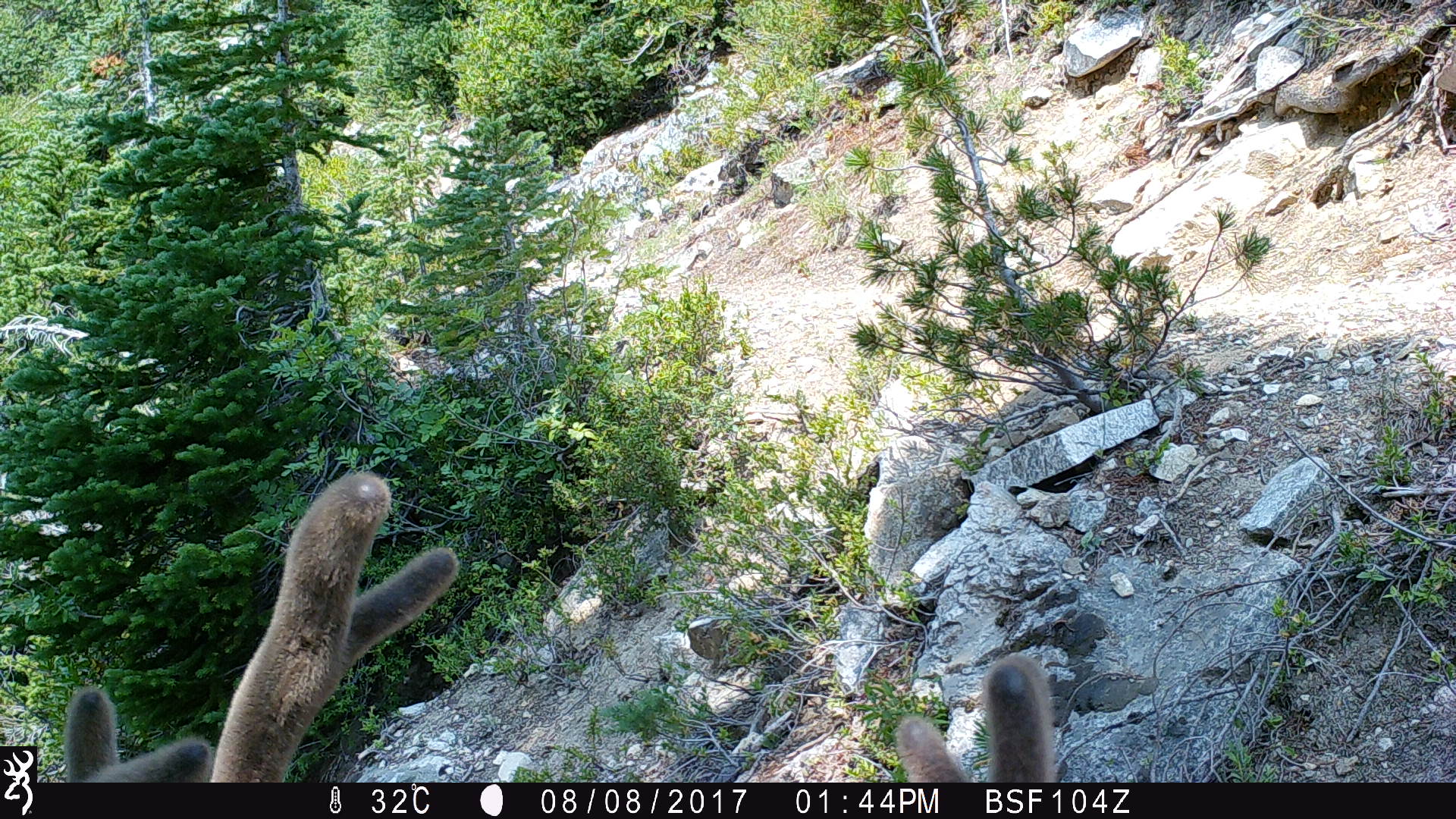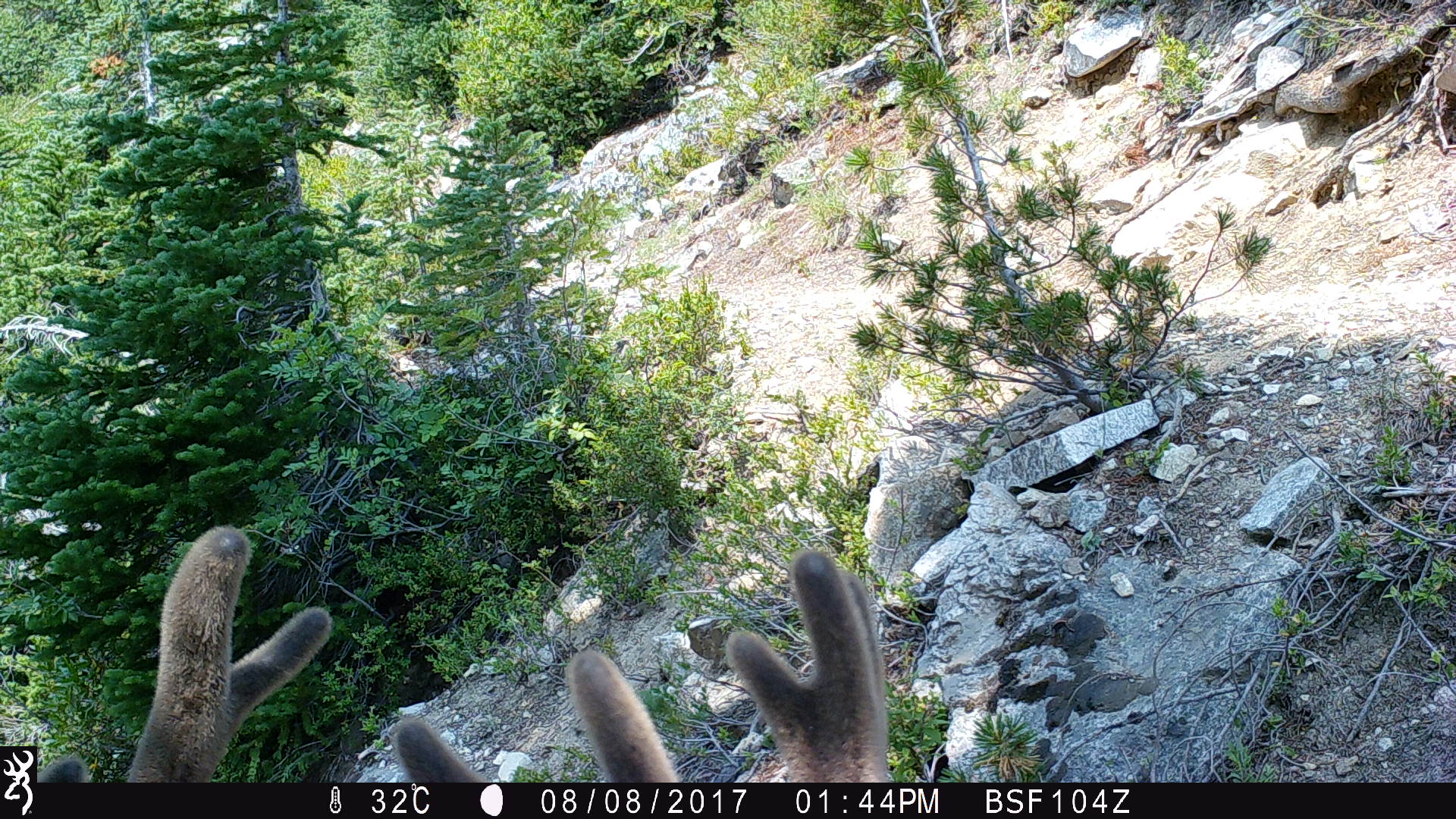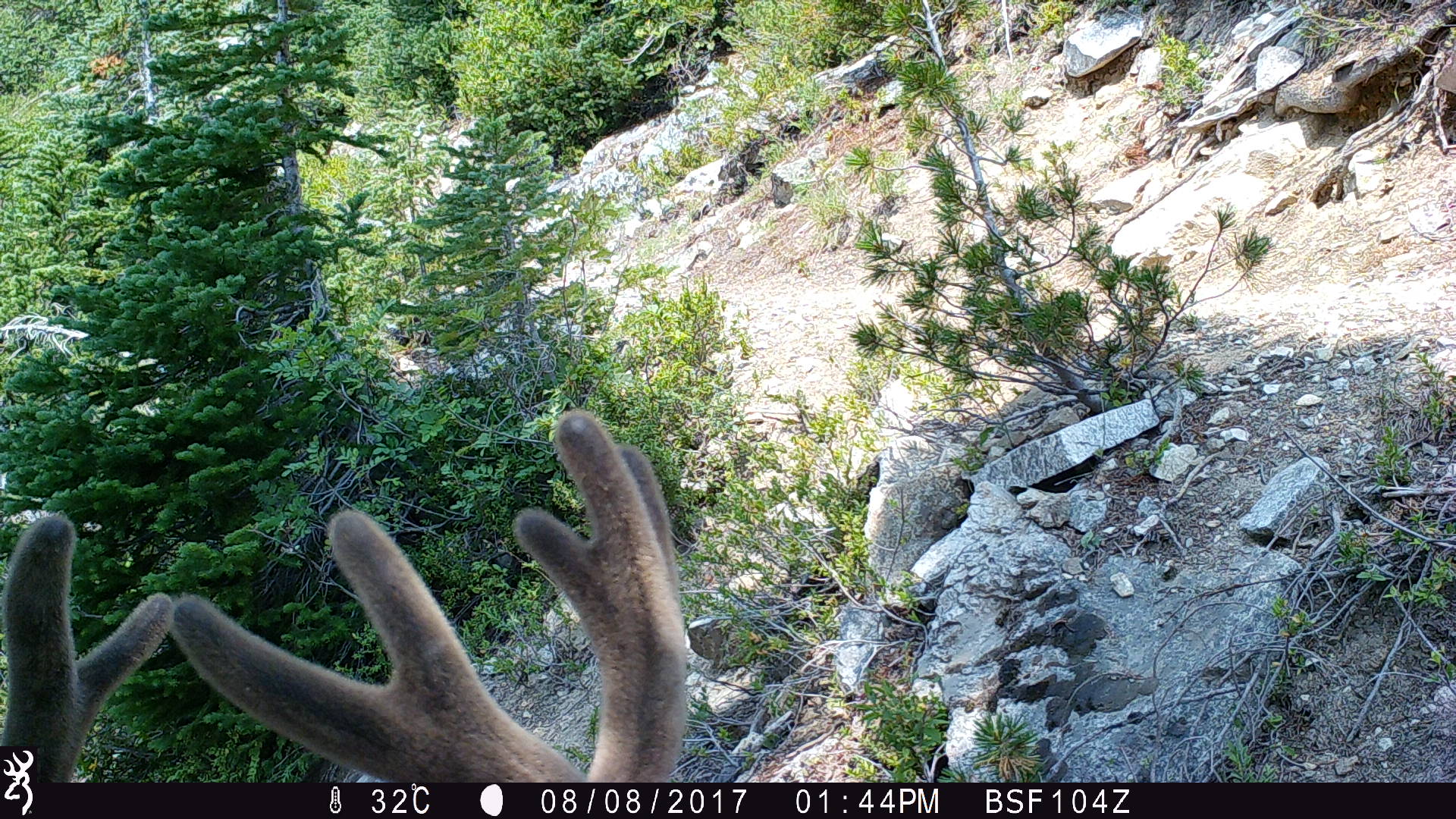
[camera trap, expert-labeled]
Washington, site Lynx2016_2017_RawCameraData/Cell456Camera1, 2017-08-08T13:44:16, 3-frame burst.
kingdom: Animalia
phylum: Chordata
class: Mammalia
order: Artiodactyla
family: Cervidae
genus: Odocoileus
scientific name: Odocoileus hemionus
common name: mule deer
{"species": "Odocoileus hemionus (mule deer)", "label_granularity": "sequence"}